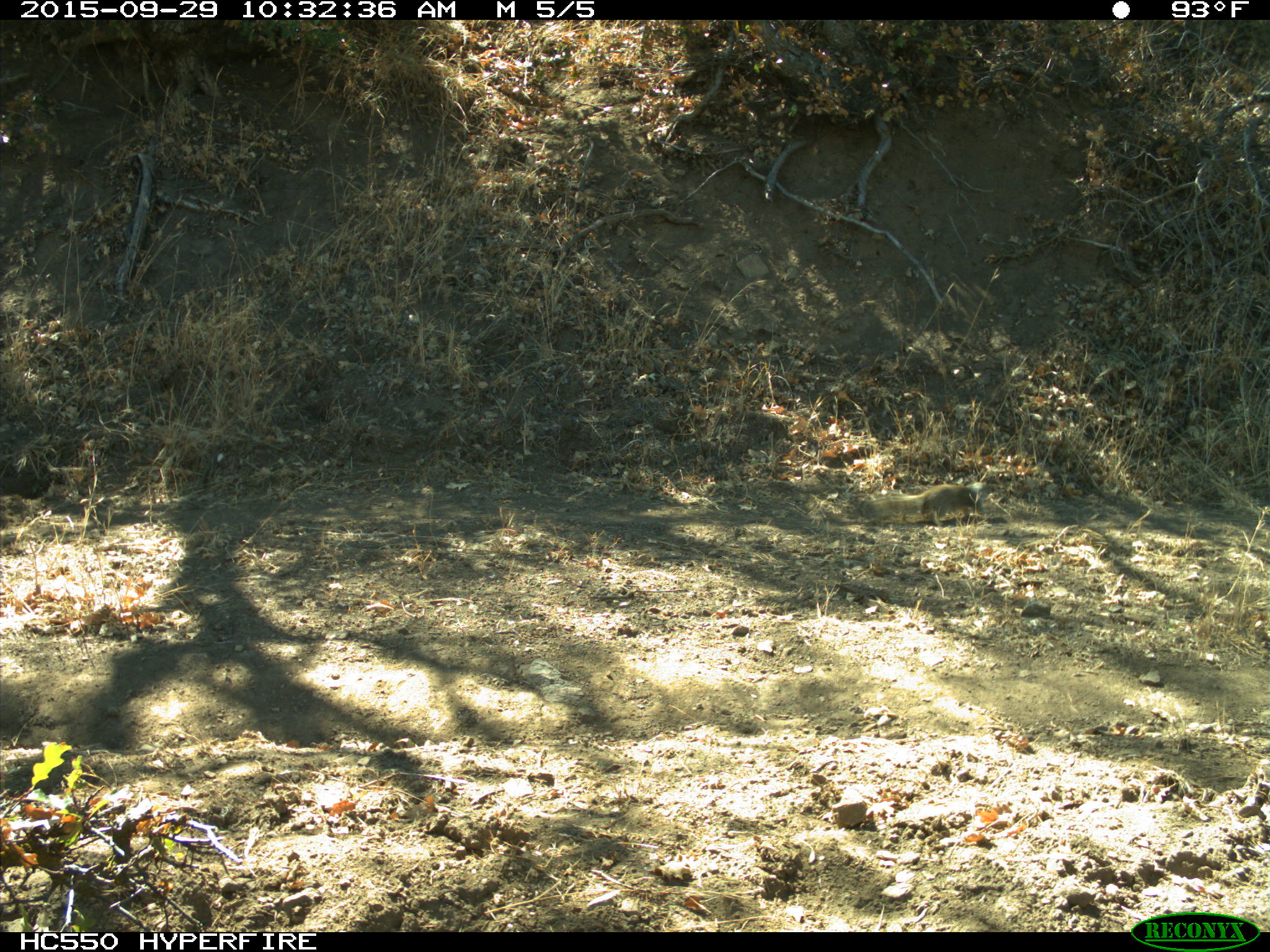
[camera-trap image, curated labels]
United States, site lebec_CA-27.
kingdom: Animalia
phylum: Chordata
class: Mammalia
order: Rodentia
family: Sciuridae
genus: Otospermophilus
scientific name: Otospermophilus beecheyi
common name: california ground squirrel